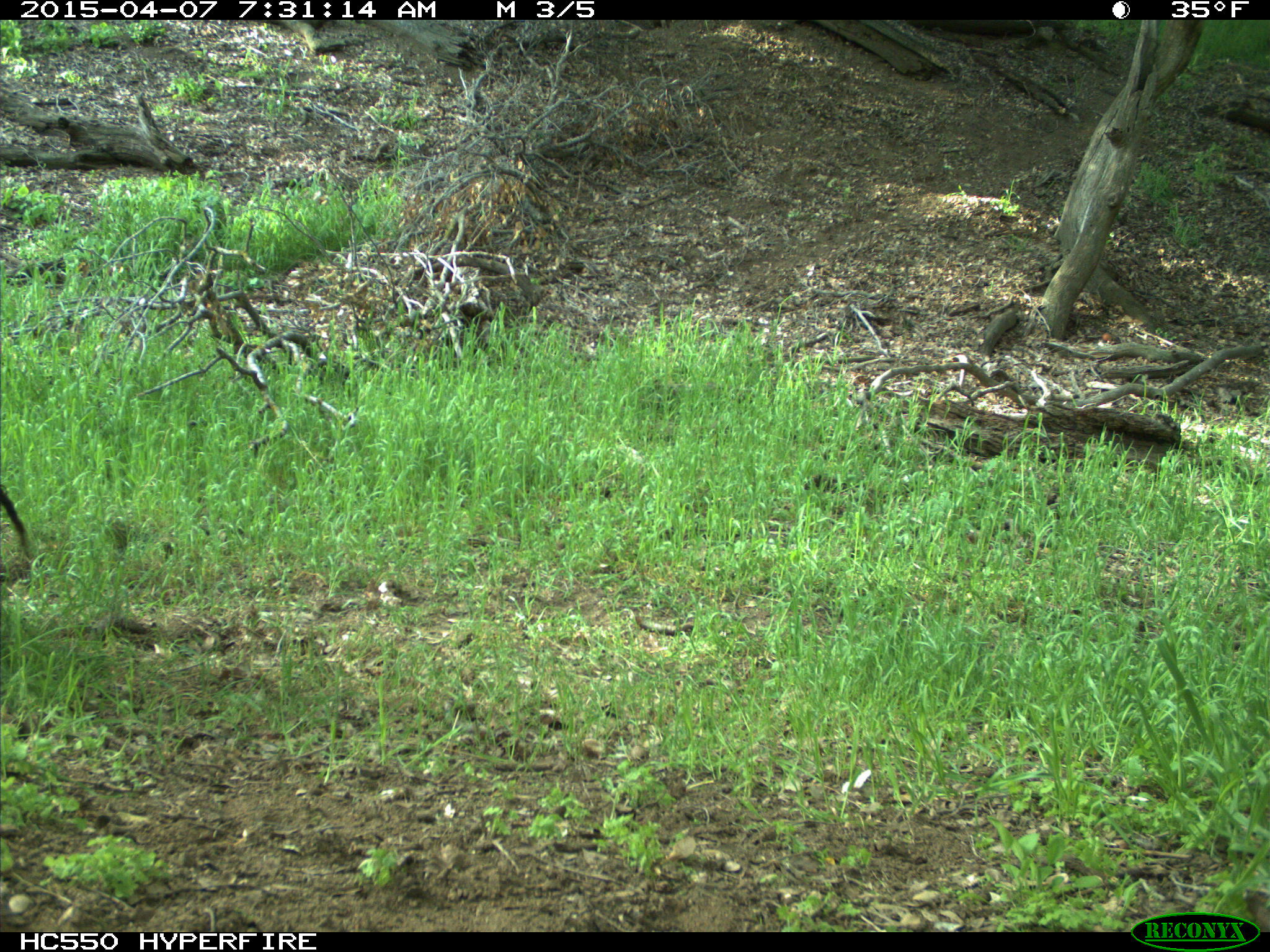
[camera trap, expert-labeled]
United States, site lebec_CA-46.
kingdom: Animalia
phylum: Chordata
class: Mammalia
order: Artiodactyla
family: Bovidae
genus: Bos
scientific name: Bos taurus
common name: domestic cow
Bos taurus (domestic cow).